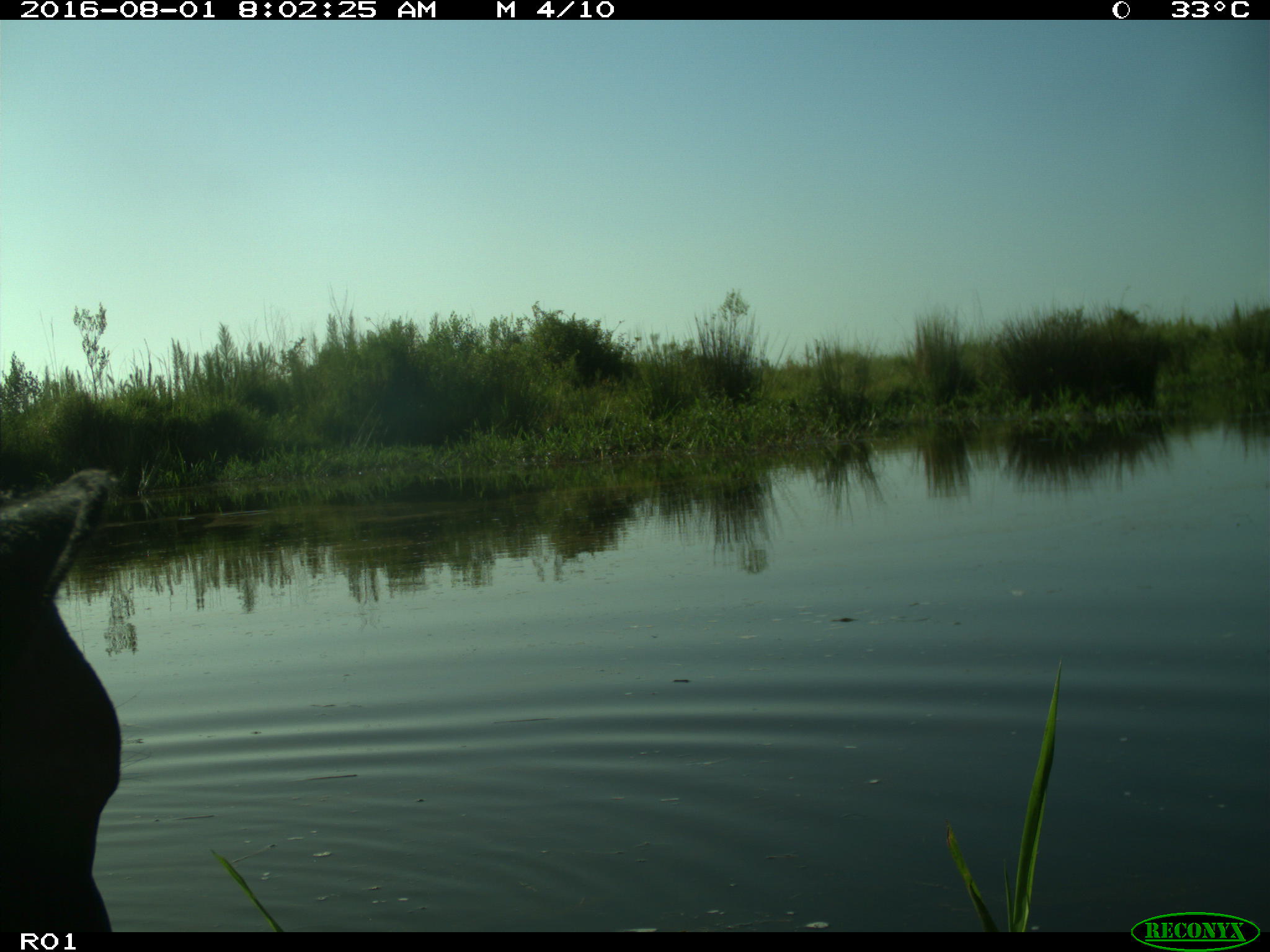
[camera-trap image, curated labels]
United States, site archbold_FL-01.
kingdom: Animalia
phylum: Chordata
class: Mammalia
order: Artiodactyla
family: Bovidae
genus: Bos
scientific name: Bos taurus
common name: domestic cow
Bos taurus (domestic cow).